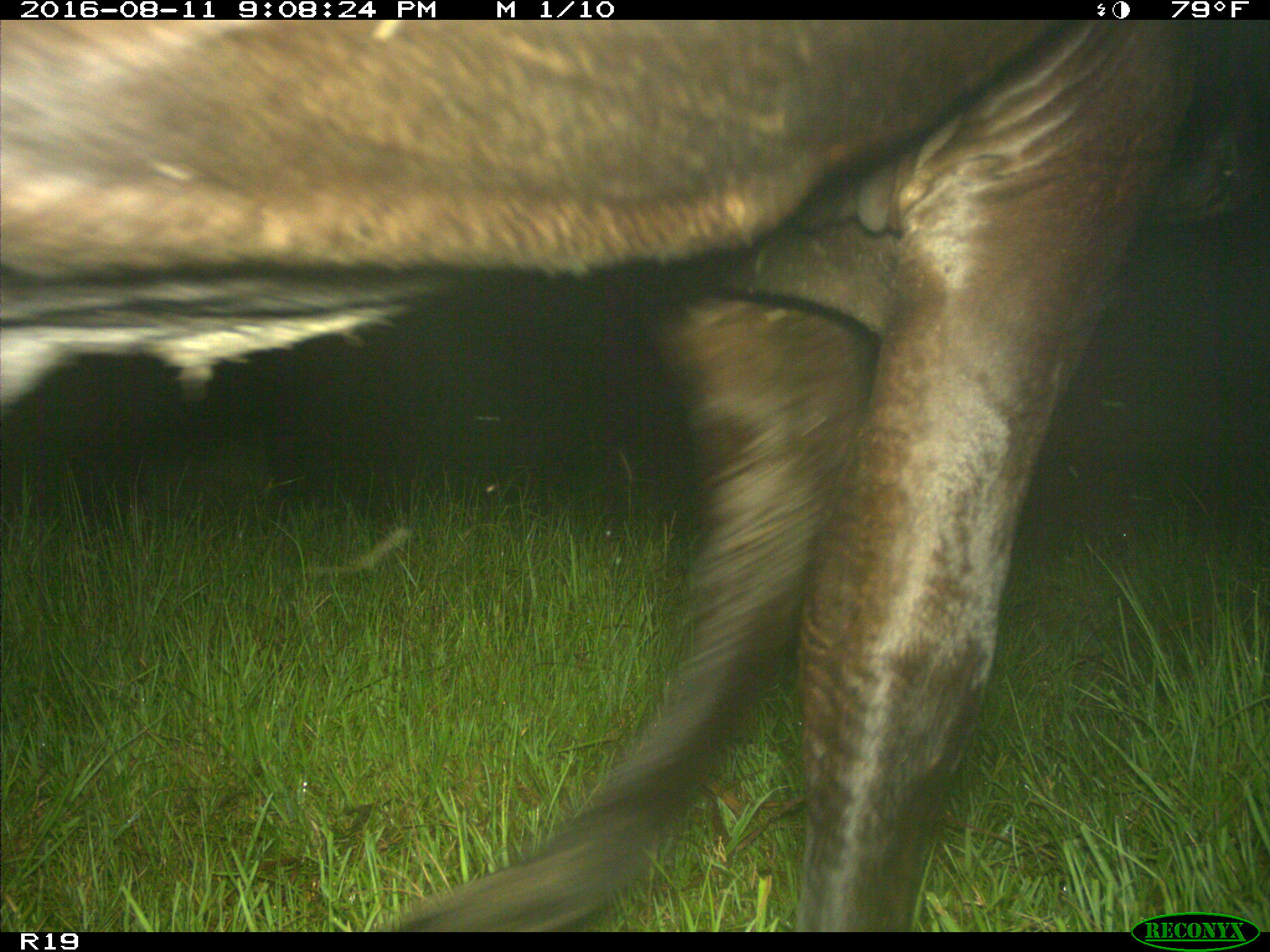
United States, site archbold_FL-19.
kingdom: Animalia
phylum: Chordata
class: Mammalia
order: Artiodactyla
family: Bovidae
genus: Bos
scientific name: Bos taurus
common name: domestic cow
Bos taurus (domestic cow).